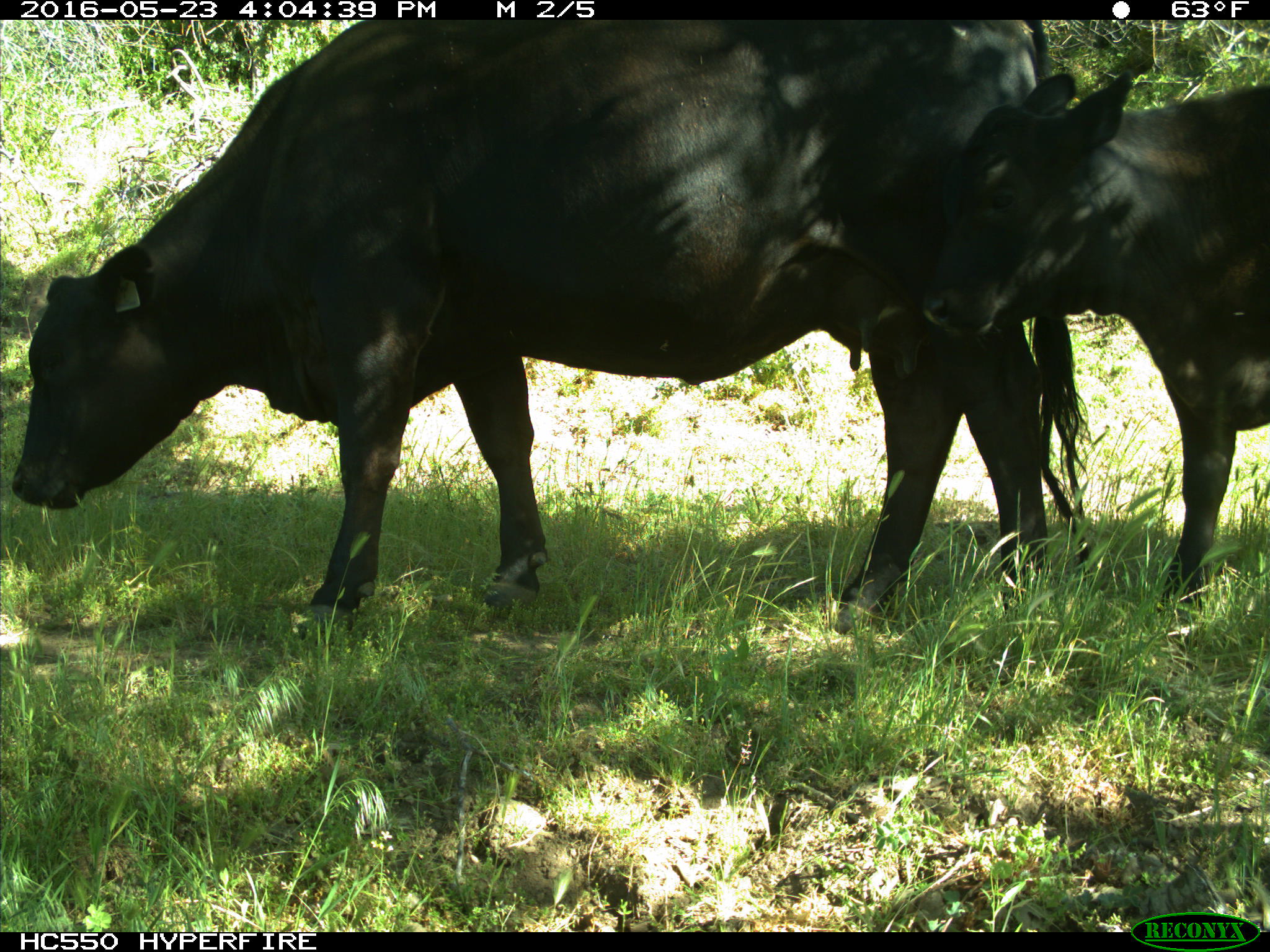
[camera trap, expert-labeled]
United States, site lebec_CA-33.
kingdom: Animalia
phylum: Chordata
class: Mammalia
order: Artiodactyla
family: Bovidae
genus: Bos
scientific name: Bos taurus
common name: domestic cow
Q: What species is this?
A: Bos taurus (domestic cow).